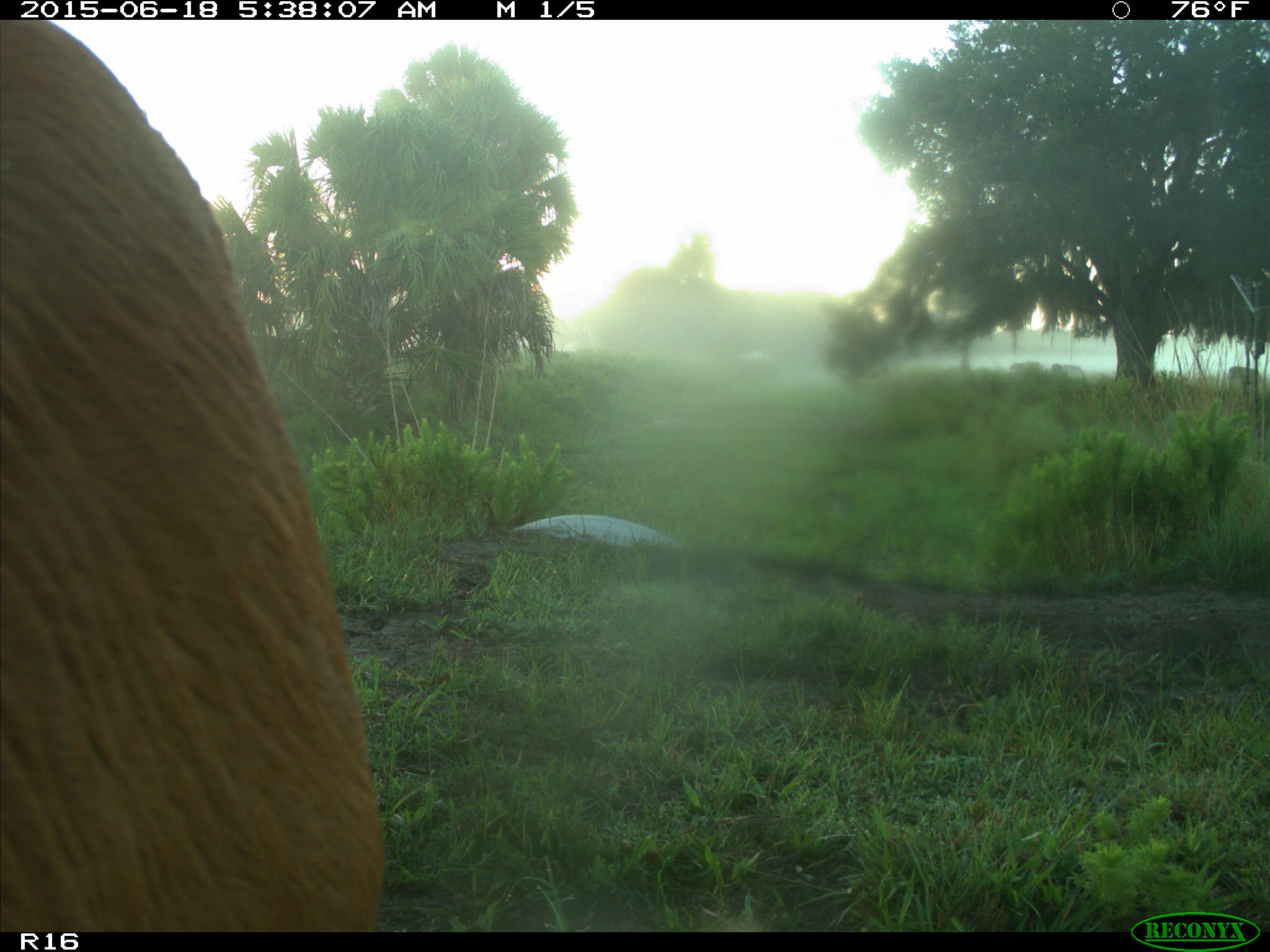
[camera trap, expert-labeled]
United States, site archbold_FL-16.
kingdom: Animalia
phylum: Chordata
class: Mammalia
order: Artiodactyla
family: Bovidae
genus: Bos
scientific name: Bos taurus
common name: domestic cow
Bos taurus (domestic cow).